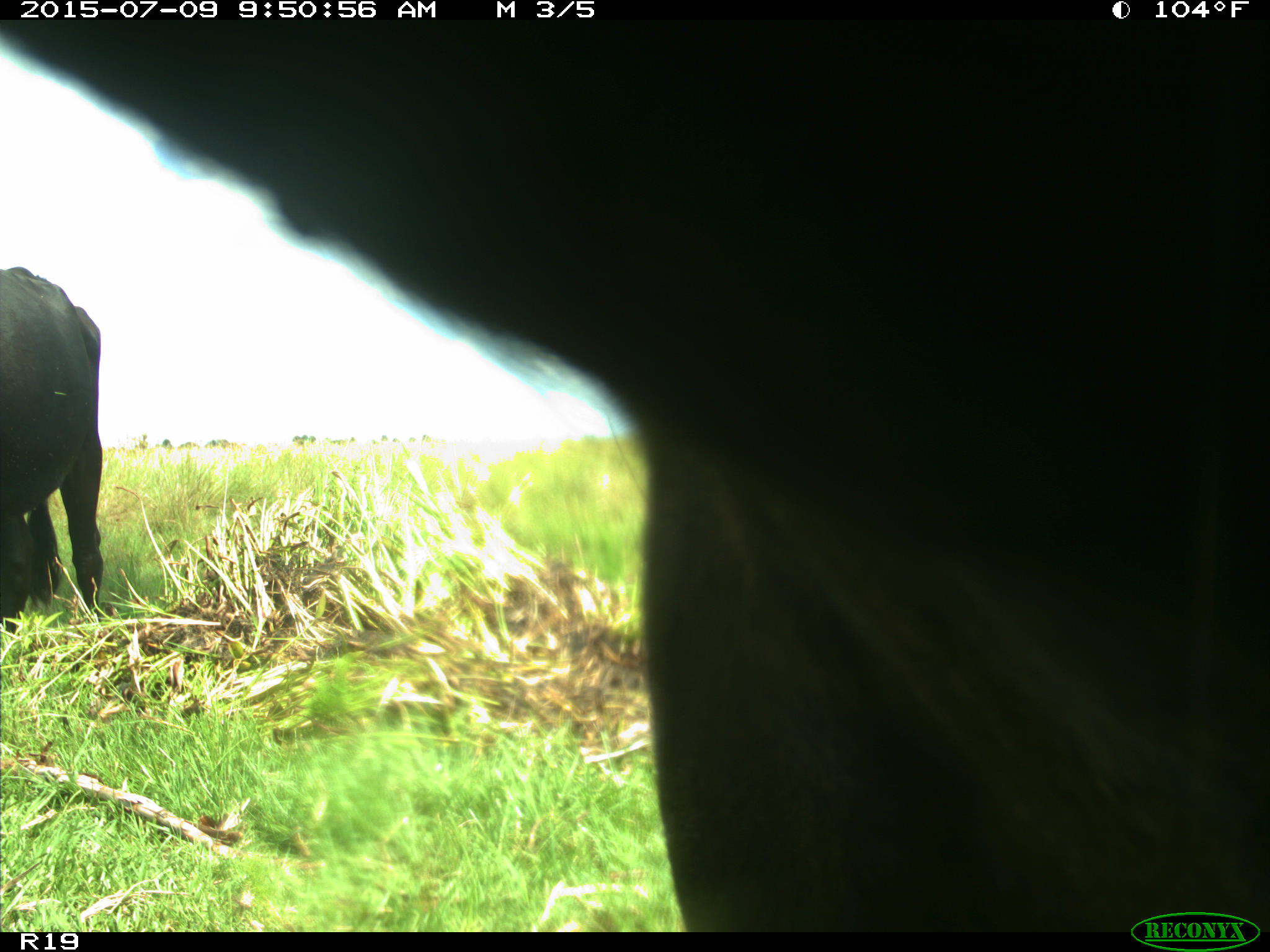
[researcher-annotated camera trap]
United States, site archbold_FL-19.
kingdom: Animalia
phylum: Chordata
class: Mammalia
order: Artiodactyla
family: Bovidae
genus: Bos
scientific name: Bos taurus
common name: domestic cow